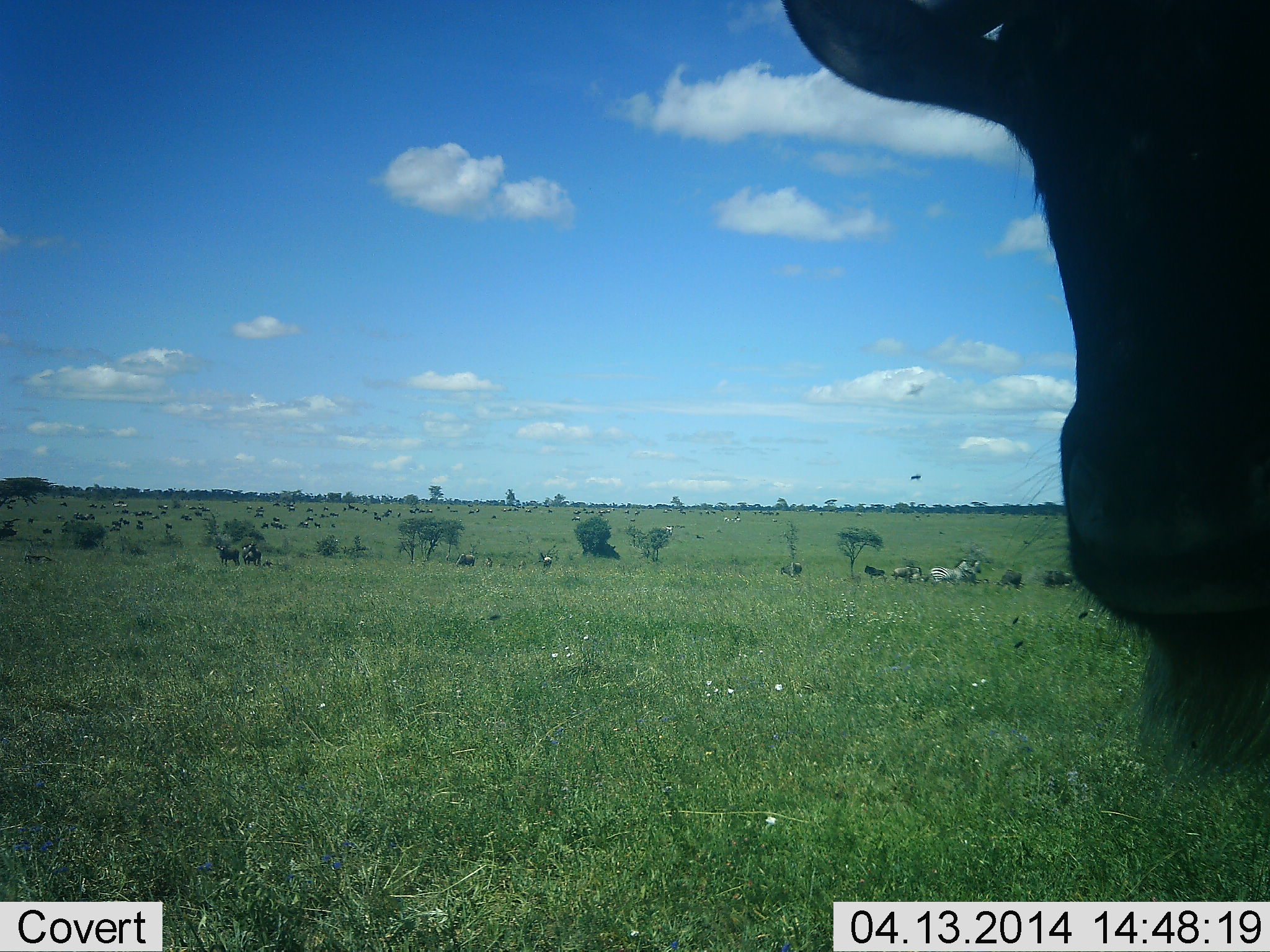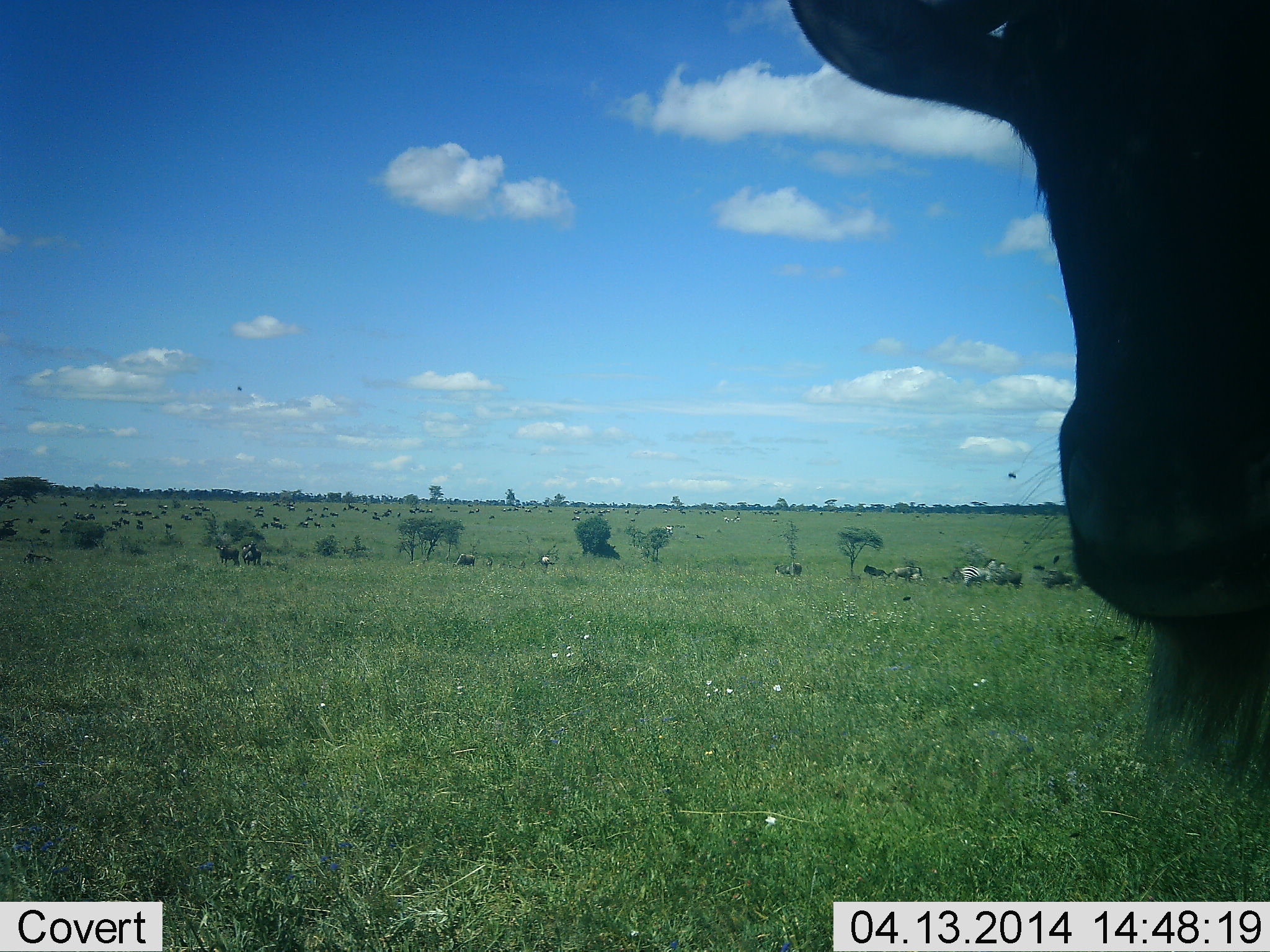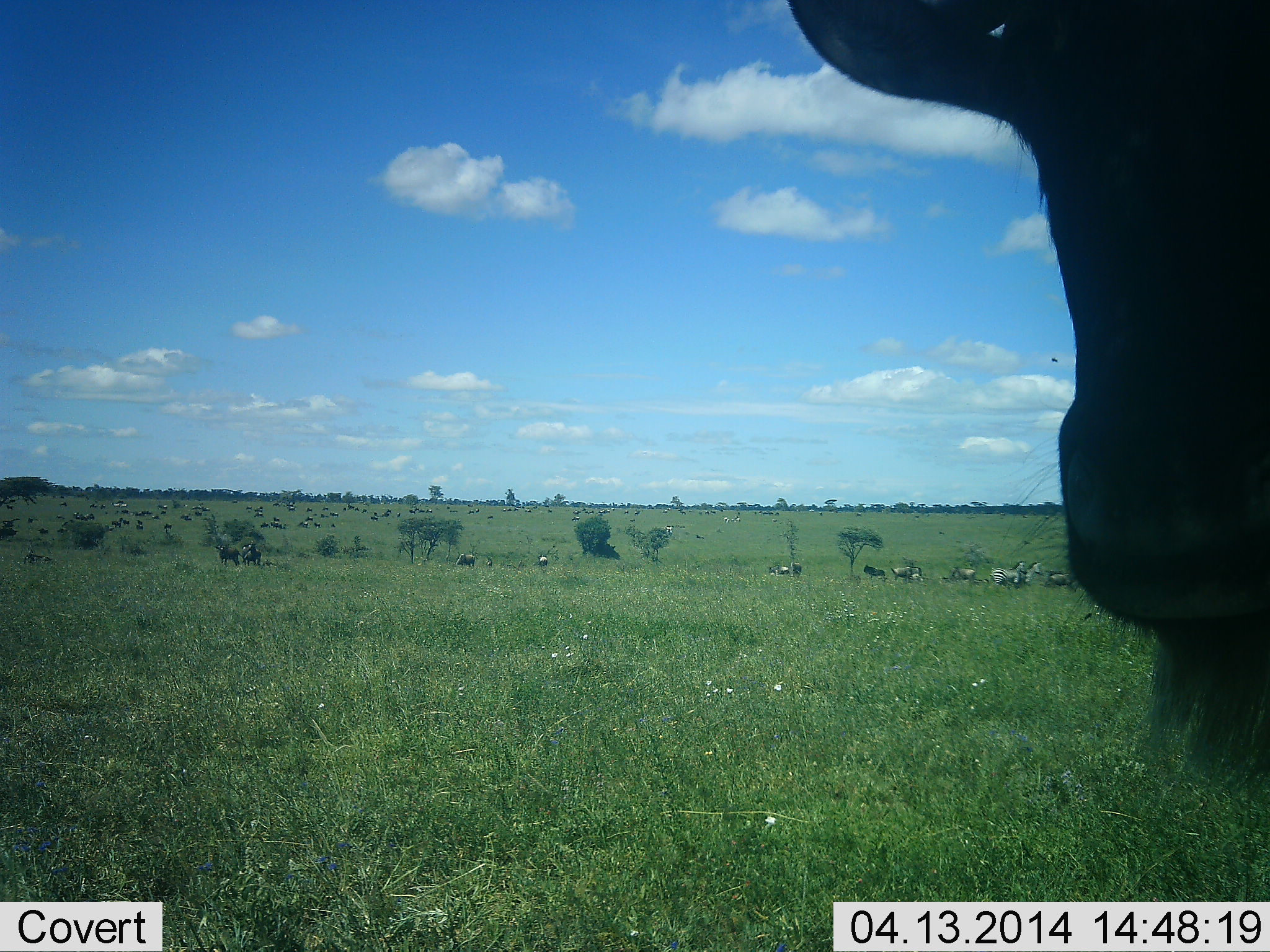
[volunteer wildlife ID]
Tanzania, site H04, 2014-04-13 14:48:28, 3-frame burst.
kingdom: Animalia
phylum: Chordata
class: Mammalia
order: Artiodactyla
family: Bovidae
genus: Connochaetes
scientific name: Connochaetes taurinus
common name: blue wildebeest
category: wildebeest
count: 11-50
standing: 69%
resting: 15%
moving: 15%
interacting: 0%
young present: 0%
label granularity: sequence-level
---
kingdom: Animalia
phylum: Chordata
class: Mammalia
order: Perissodactyla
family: Equidae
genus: Equus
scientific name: Equus quagga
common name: plains zebra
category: zebra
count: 2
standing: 17%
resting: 0%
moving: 75%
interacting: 0%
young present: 0%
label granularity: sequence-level